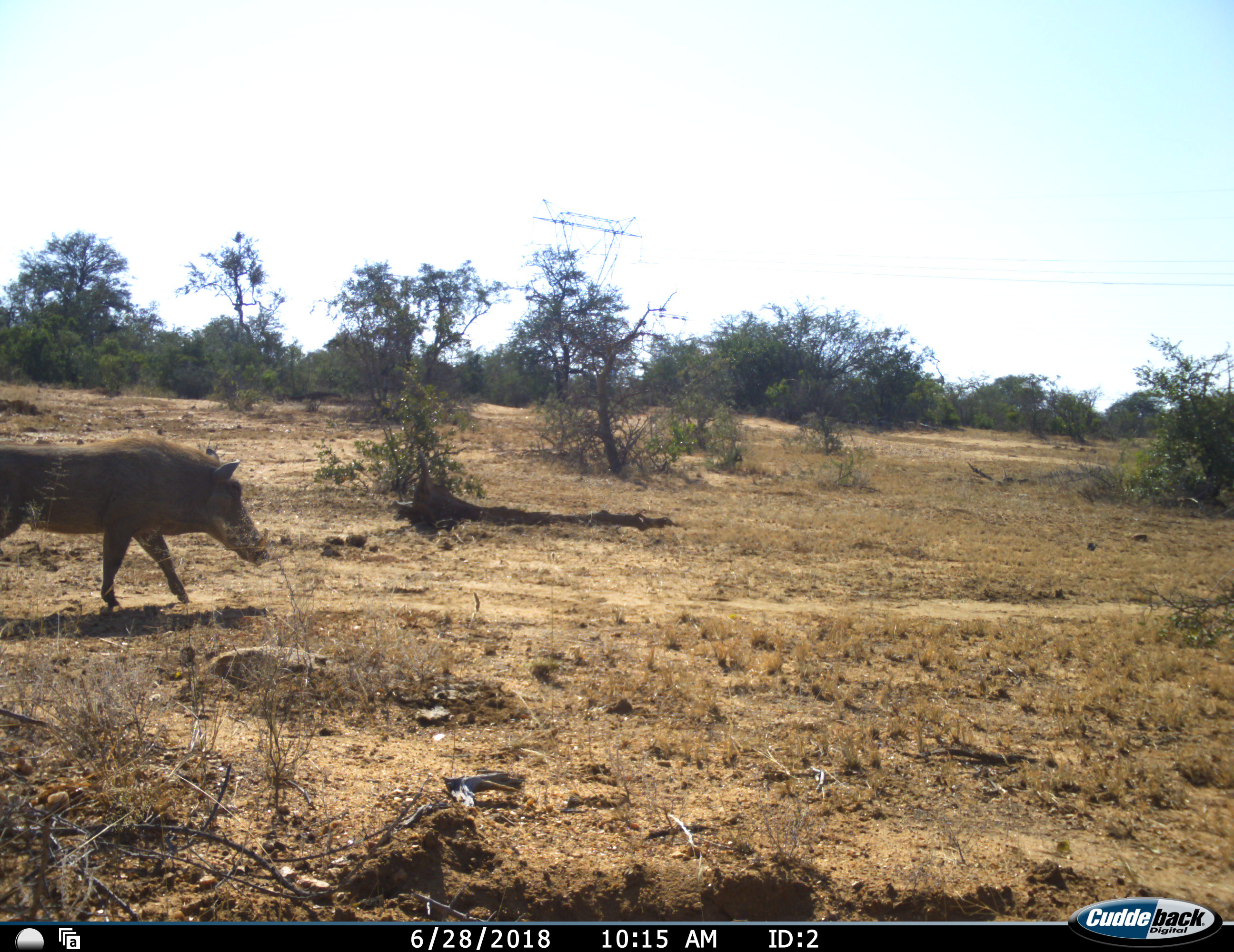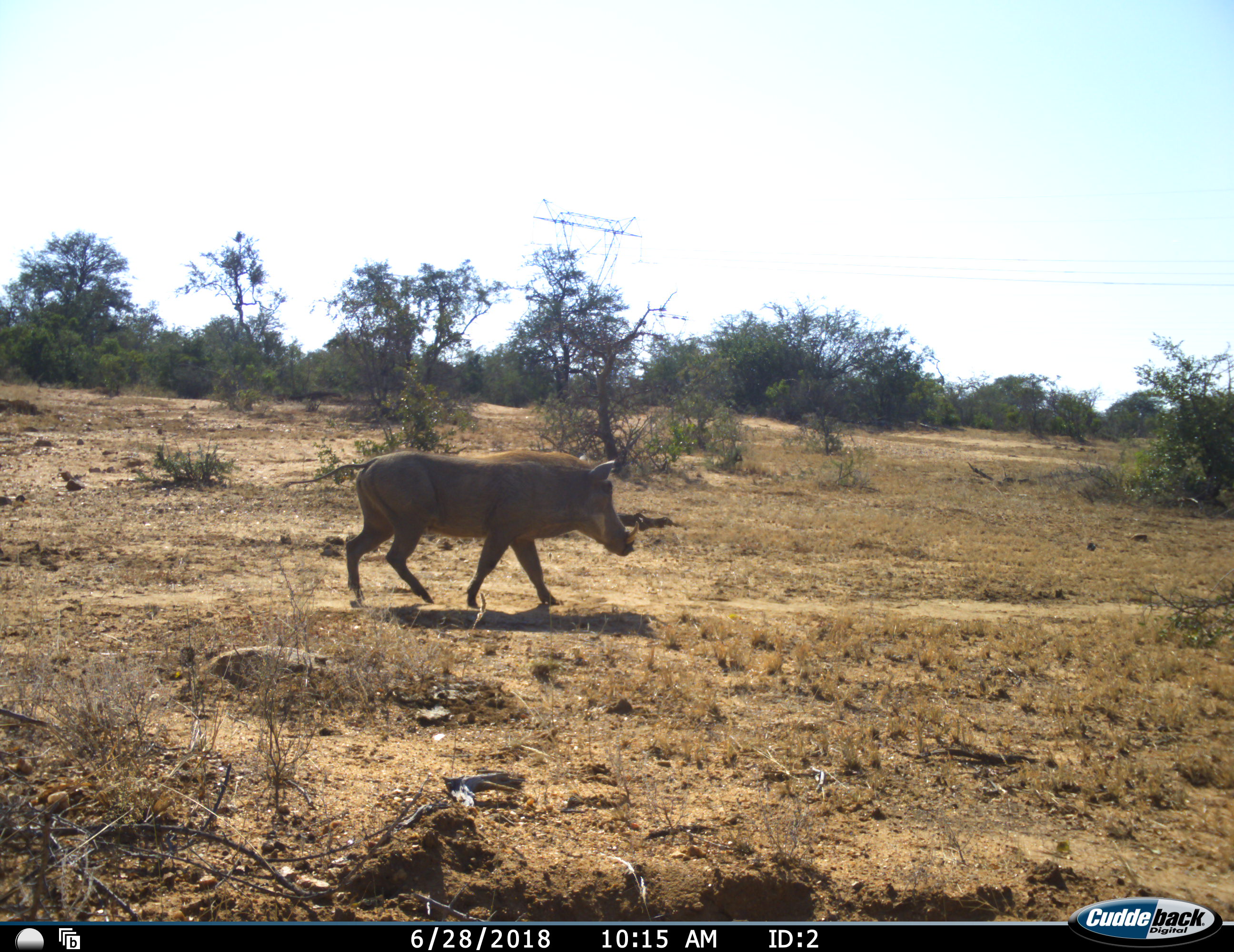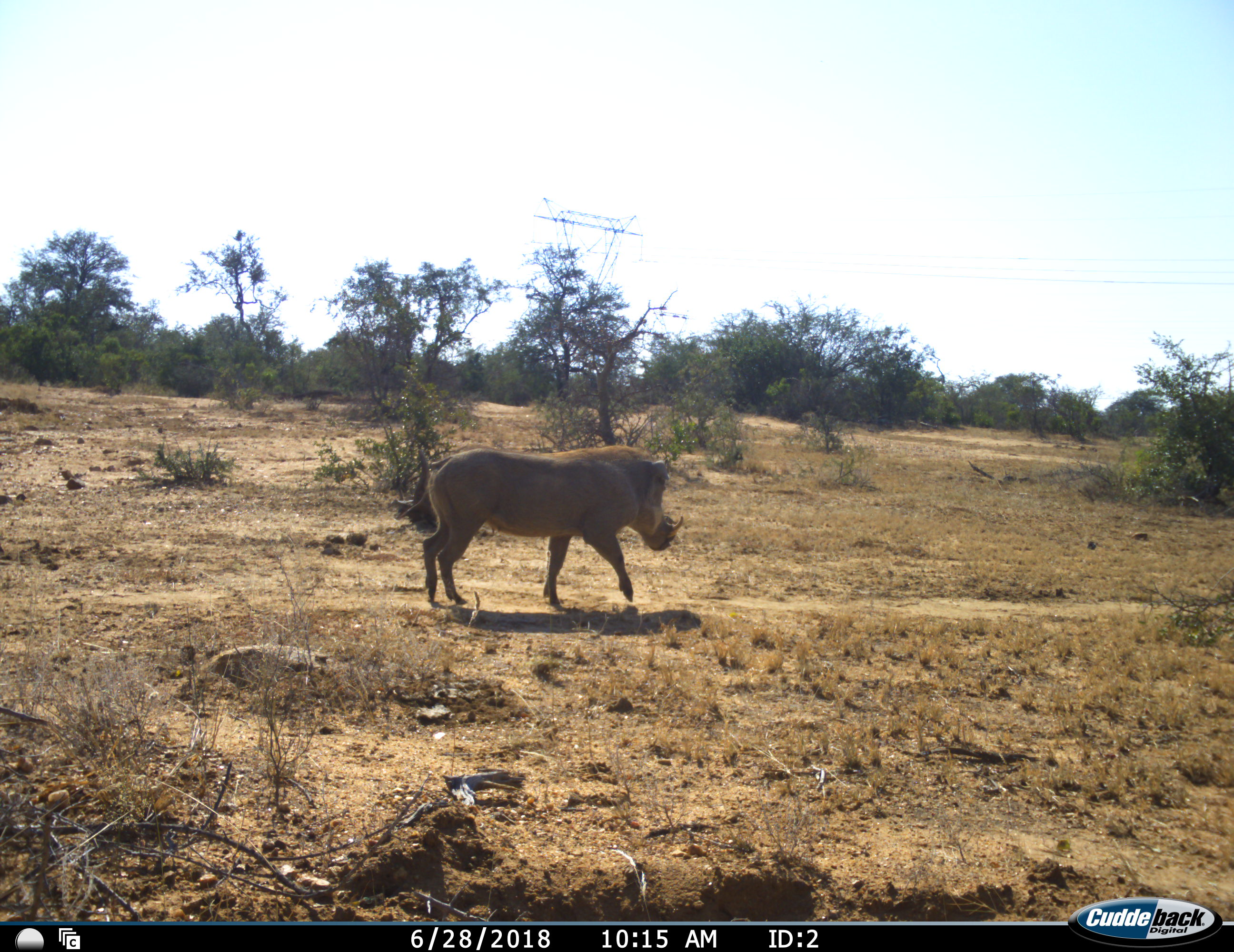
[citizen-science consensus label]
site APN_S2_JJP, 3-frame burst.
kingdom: Animalia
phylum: Chordata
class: Mammalia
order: Artiodactyla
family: Suidae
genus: Phacochoerus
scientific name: Phacochoerus africanus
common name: warthog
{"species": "warthog (Phacochoerus africanus)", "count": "1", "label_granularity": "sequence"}